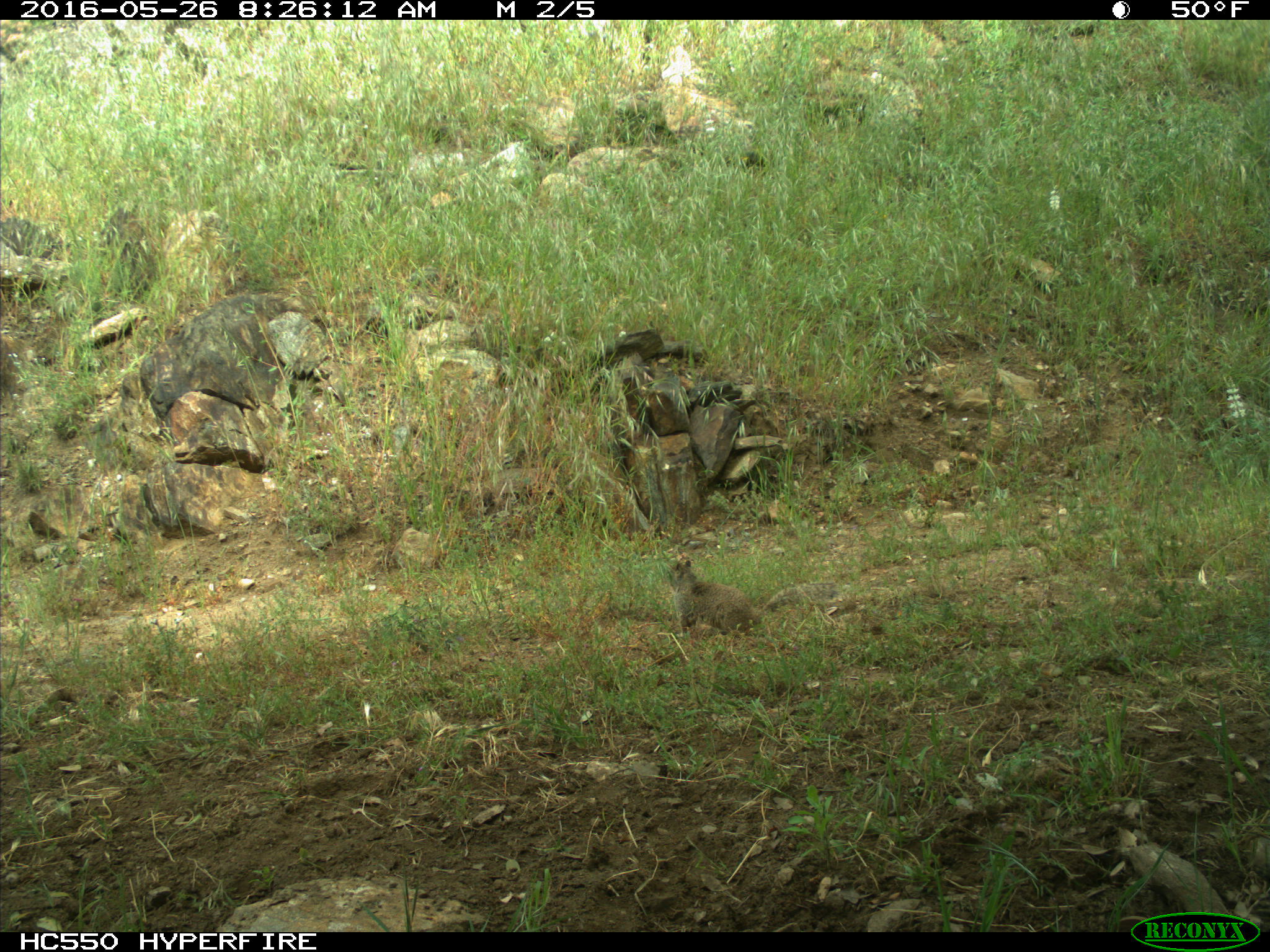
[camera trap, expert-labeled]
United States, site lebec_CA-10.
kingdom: Animalia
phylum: Chordata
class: Mammalia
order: Rodentia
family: Sciuridae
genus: Otospermophilus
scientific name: Otospermophilus beecheyi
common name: california ground squirrel